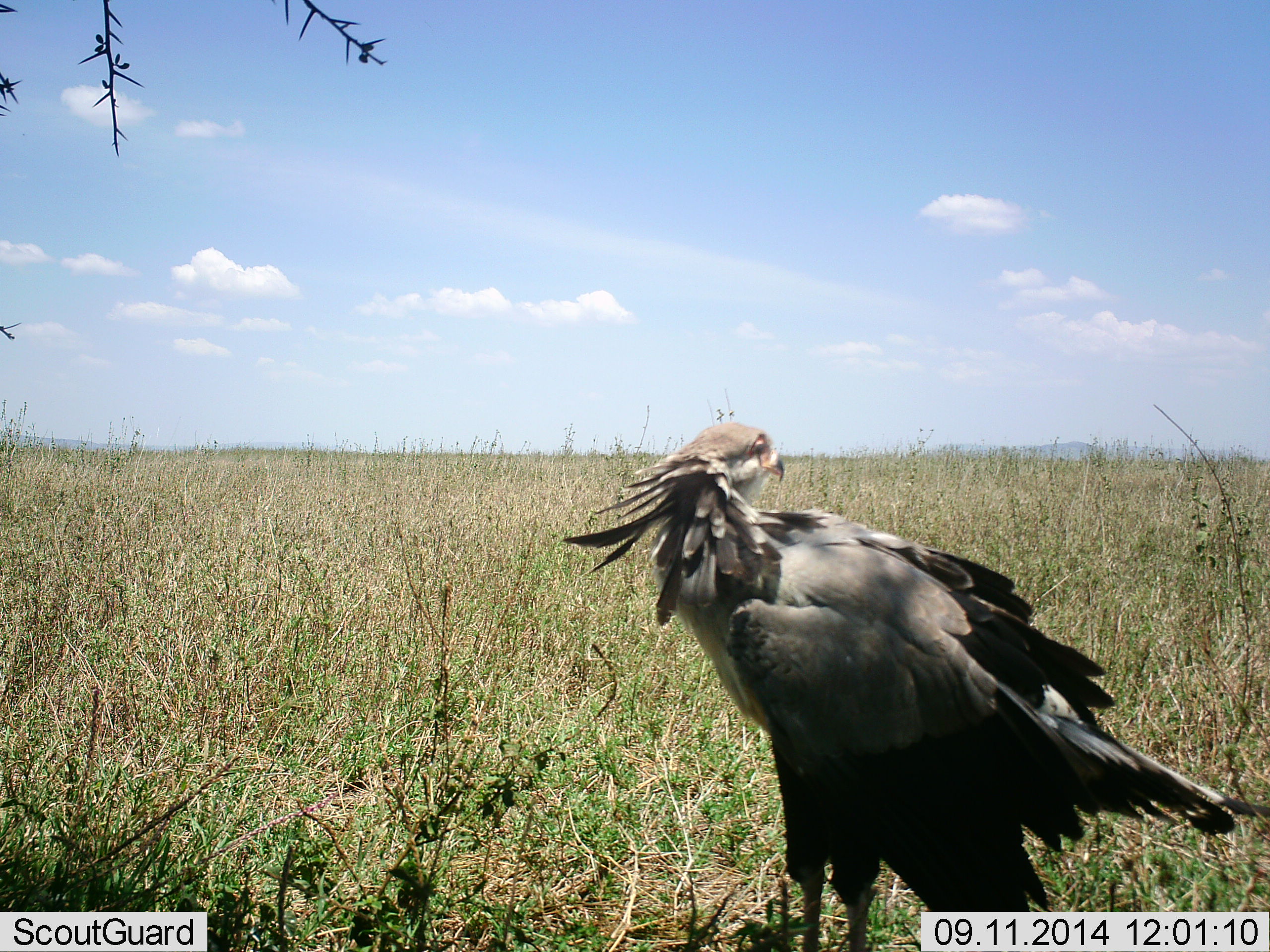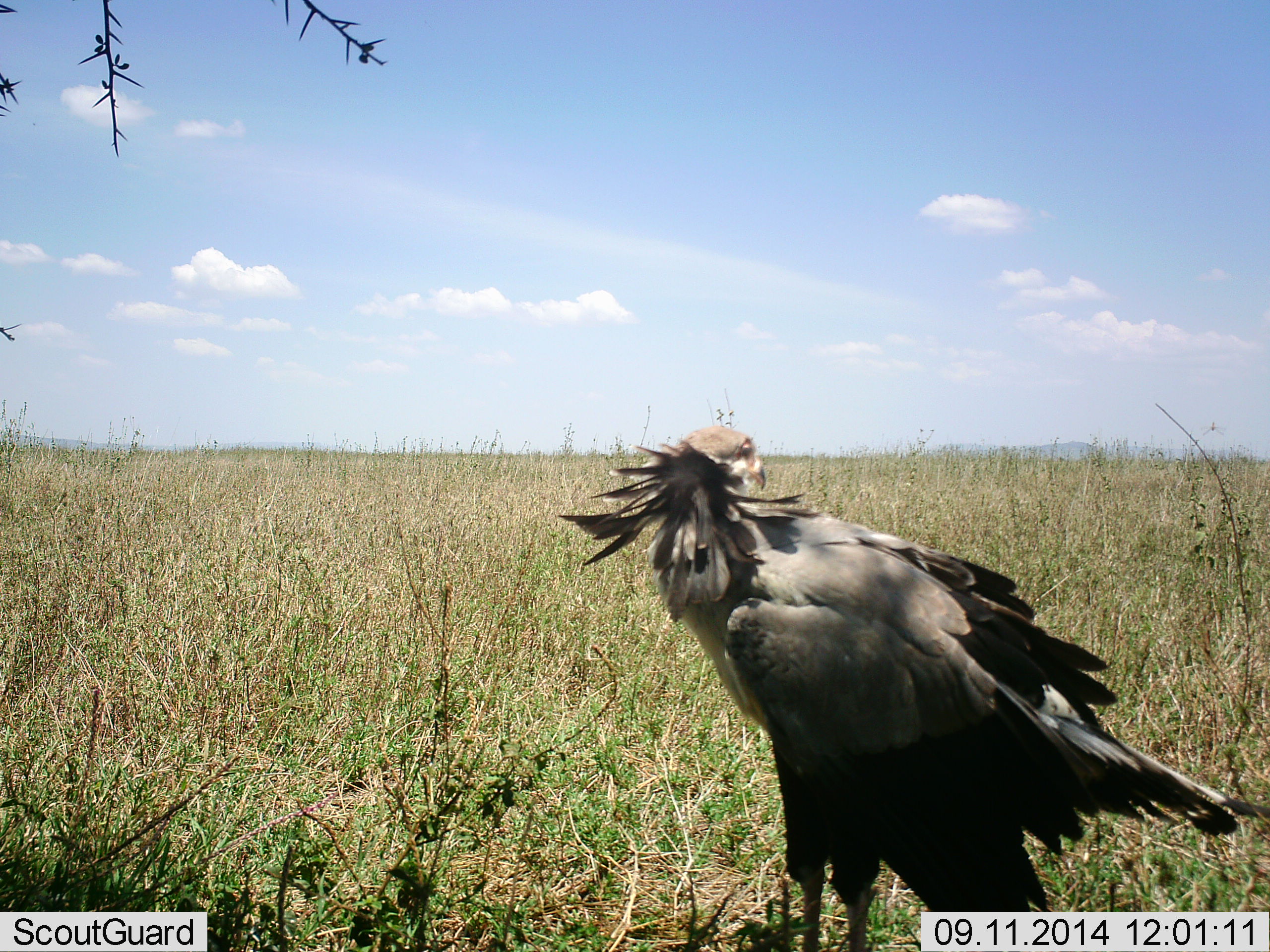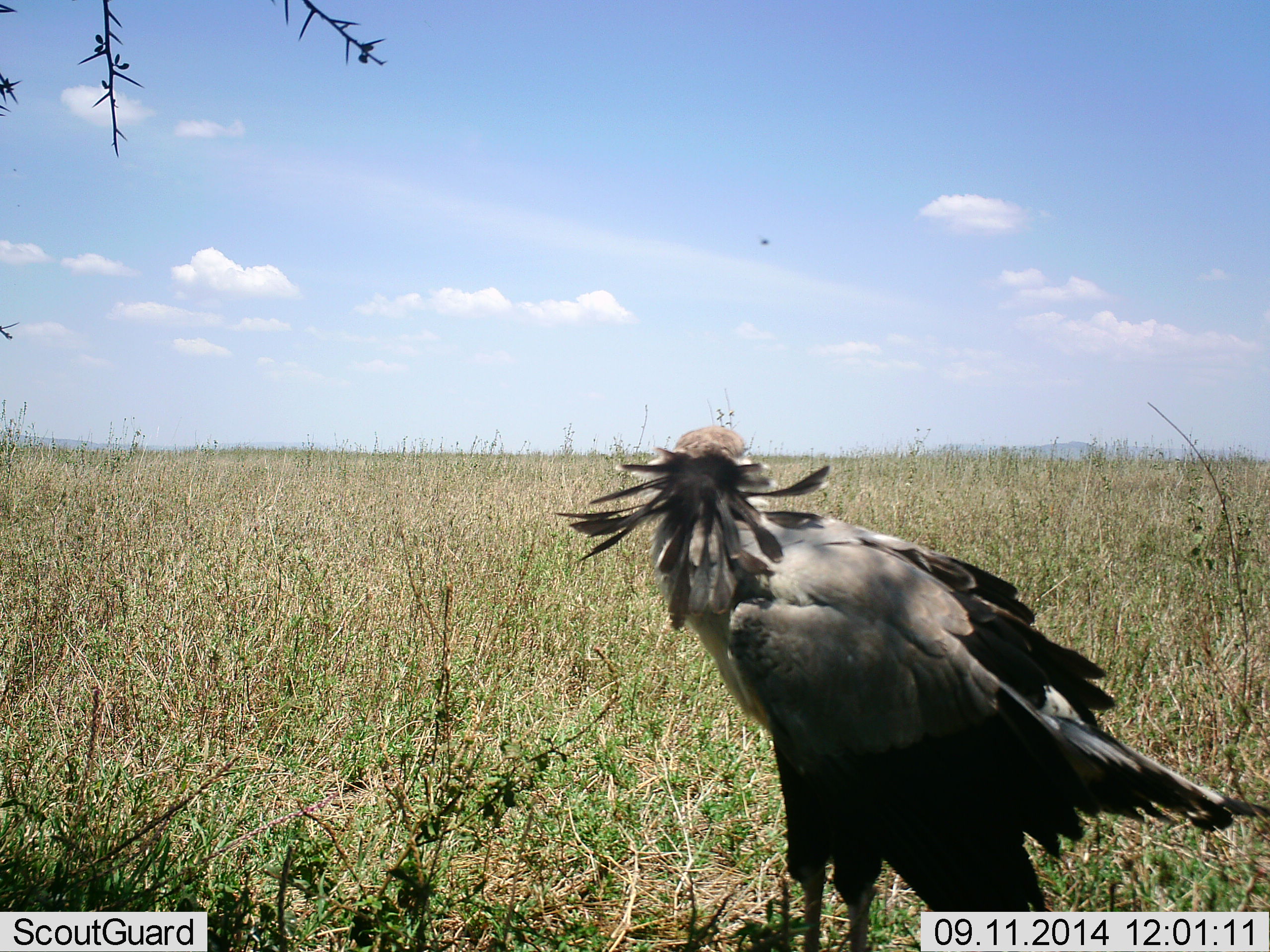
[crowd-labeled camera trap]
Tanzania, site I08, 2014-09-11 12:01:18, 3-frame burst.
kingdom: Animalia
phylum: Chordata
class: Aves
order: Accipitriformes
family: Sagittariidae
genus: Sagittarius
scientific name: Sagittarius serpentarius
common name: secretary bird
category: secretarybird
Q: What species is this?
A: Secretarybird (secretary bird) (Sagittarius serpentarius).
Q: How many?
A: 1.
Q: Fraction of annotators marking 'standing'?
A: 100%.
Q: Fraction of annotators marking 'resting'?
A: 0%.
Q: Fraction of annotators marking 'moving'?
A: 0%.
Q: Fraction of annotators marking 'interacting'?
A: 0%.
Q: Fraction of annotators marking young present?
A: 0%.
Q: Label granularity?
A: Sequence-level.